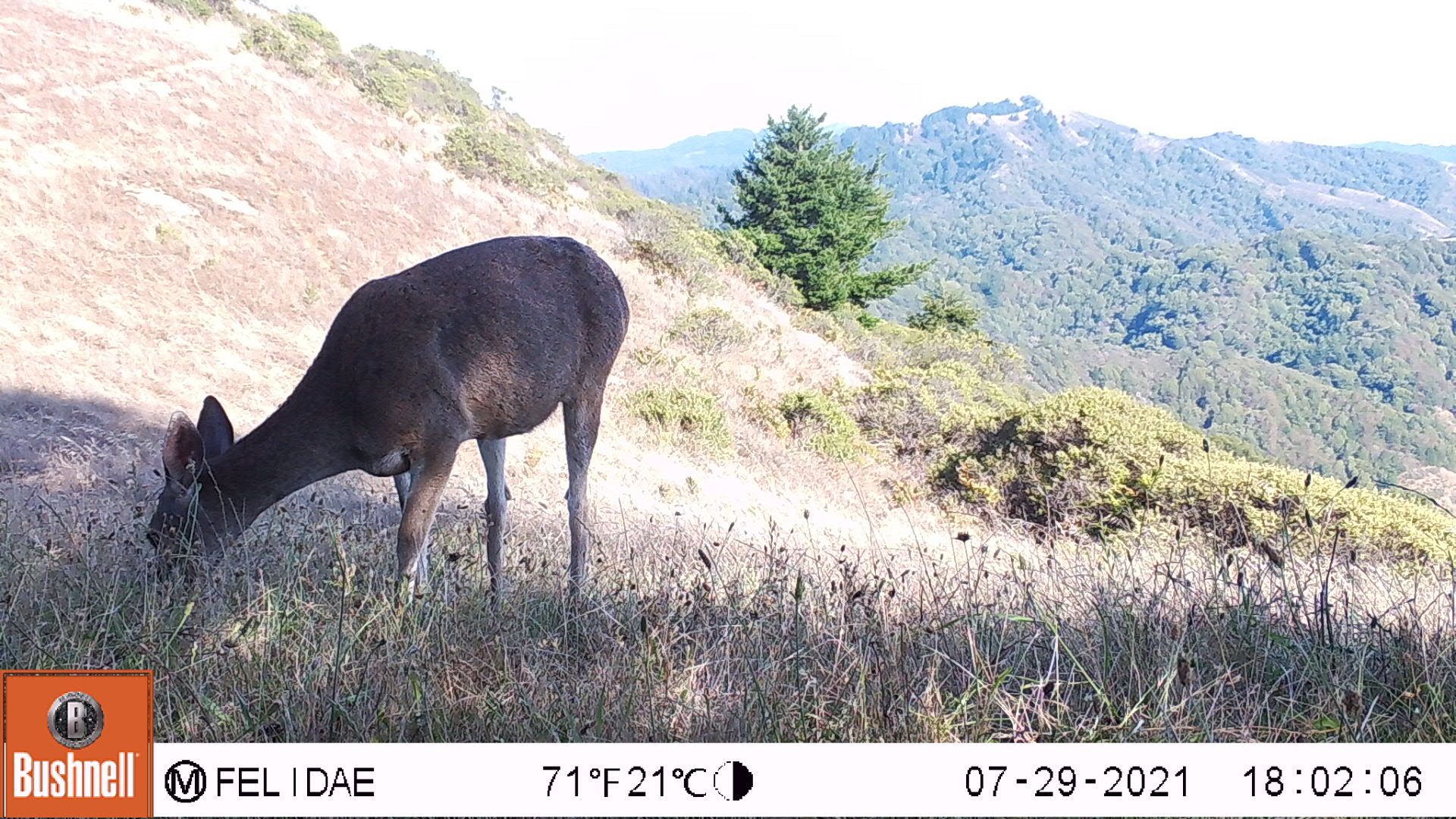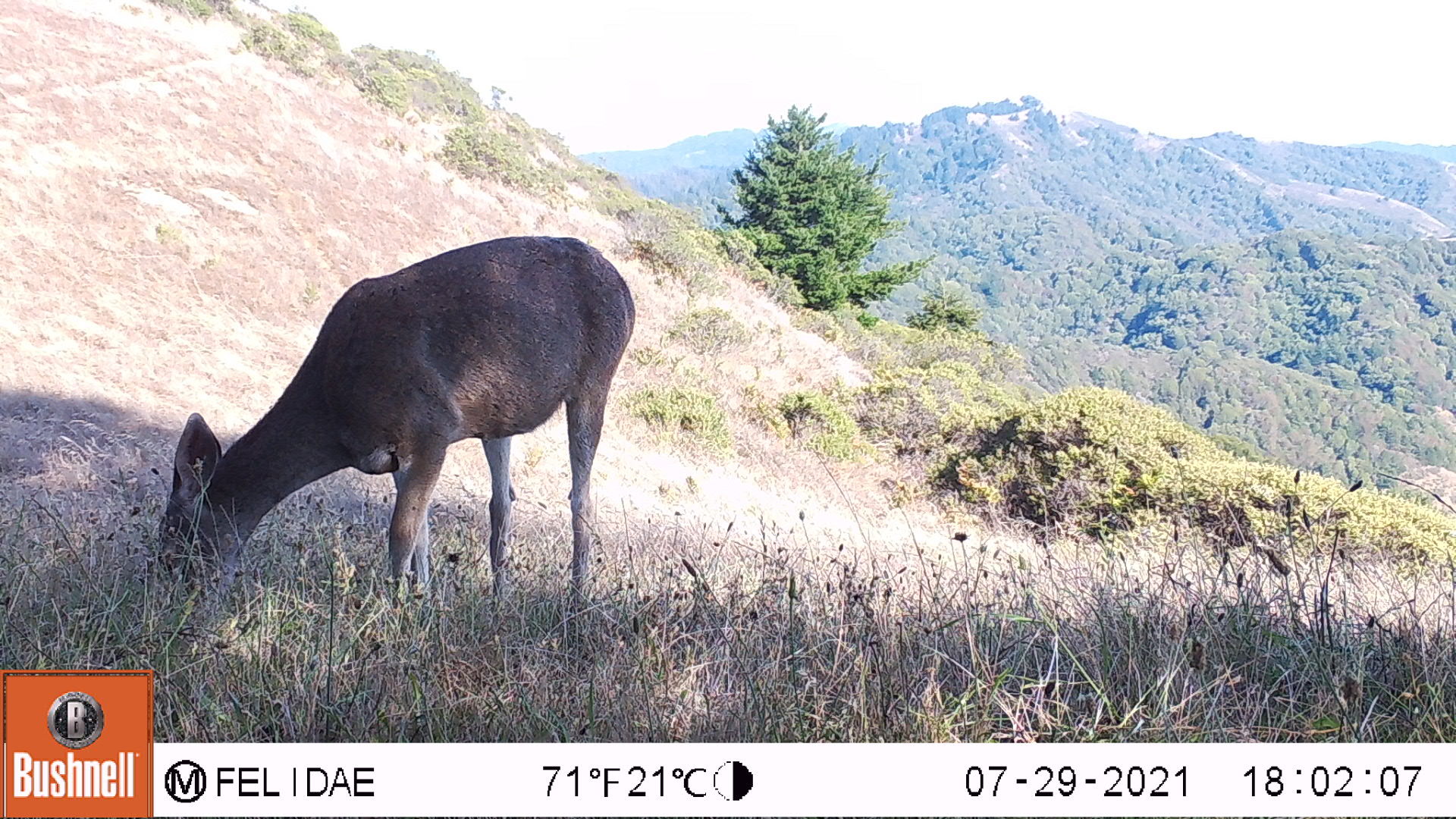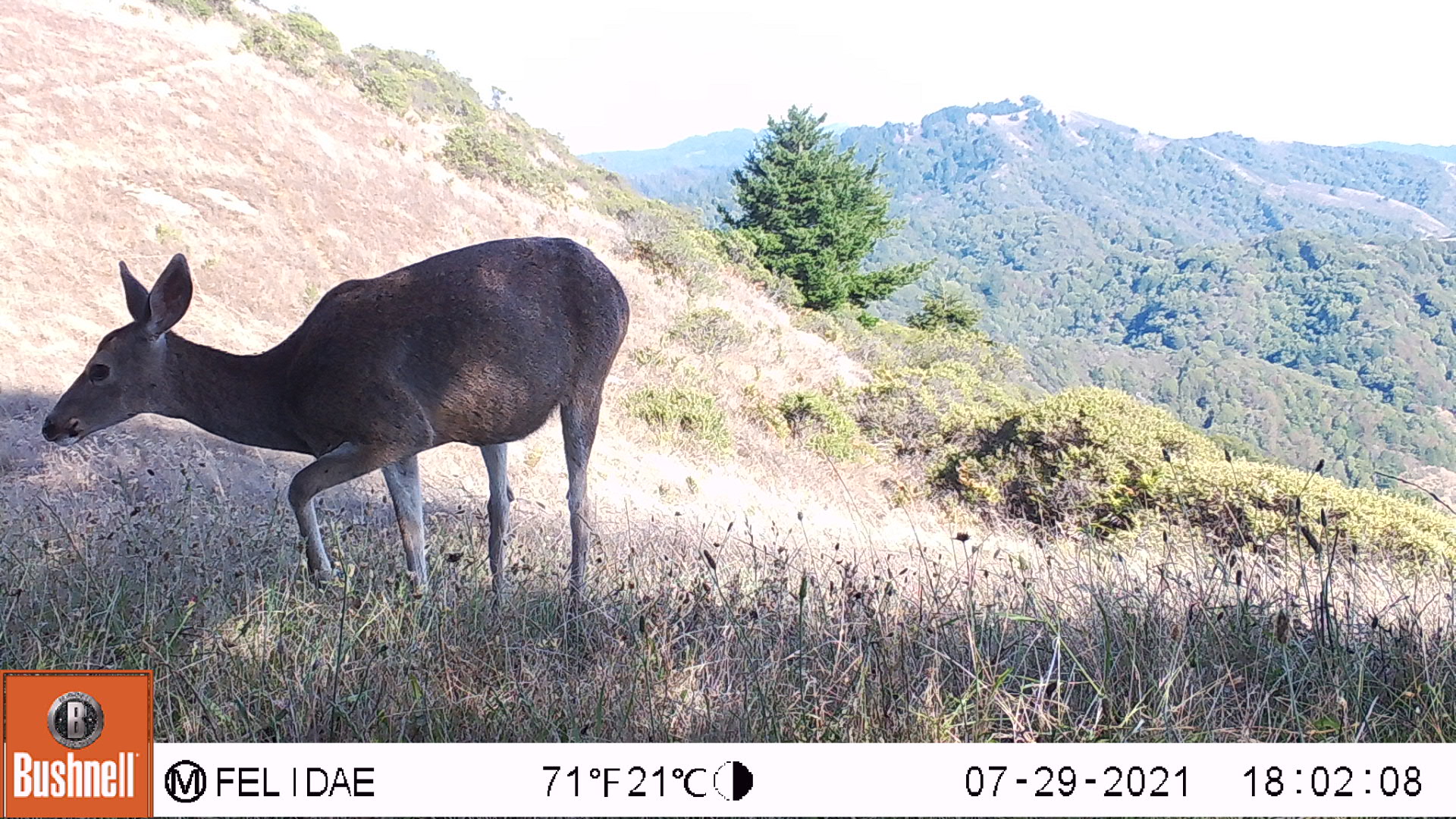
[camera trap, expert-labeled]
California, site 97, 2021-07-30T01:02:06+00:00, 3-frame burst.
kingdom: Animalia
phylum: Chordata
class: Mammalia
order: Artiodactyla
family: Cervidae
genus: Odocoileus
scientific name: Odocoileus hemionus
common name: mule deer